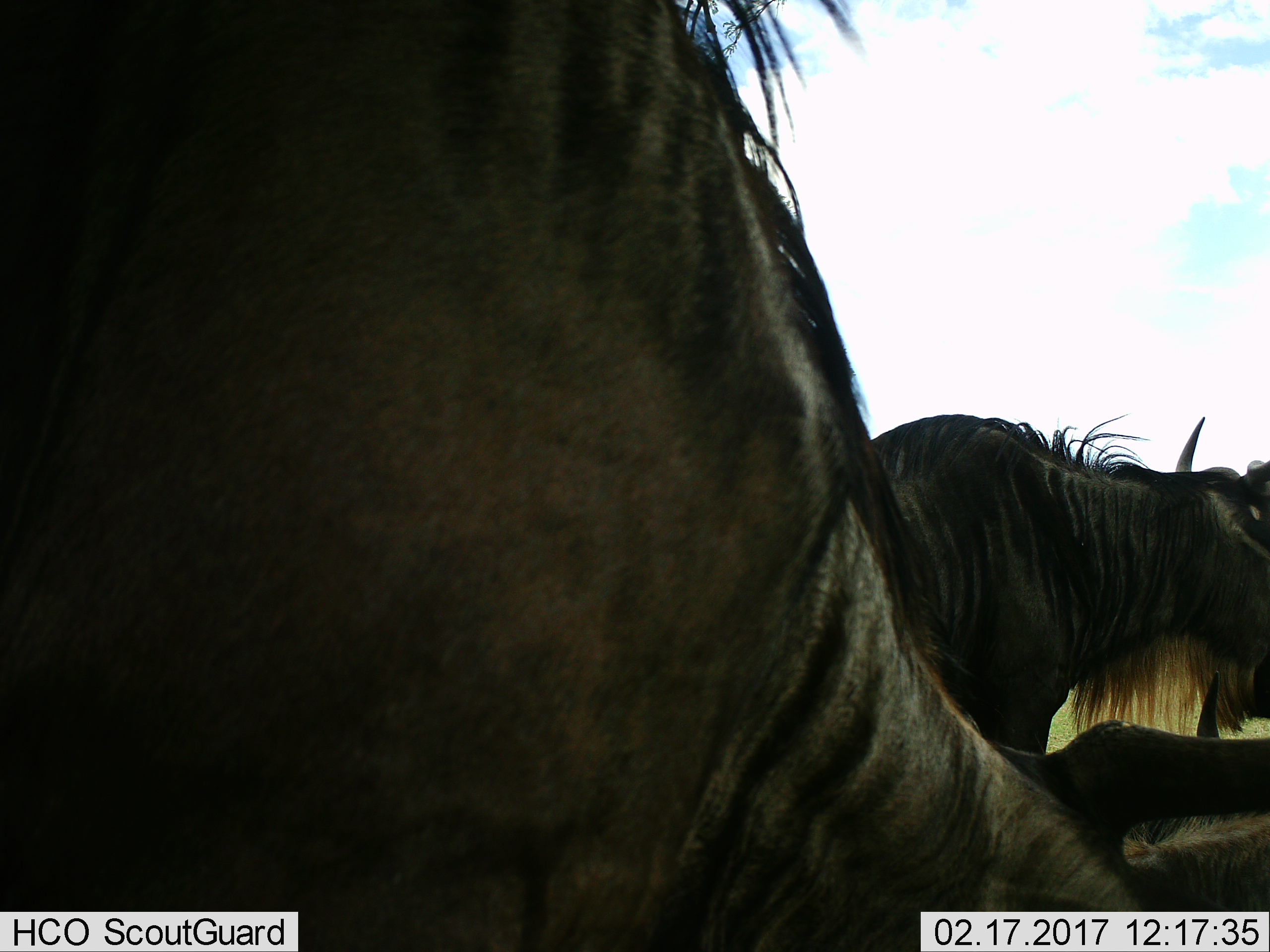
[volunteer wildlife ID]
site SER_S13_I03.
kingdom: Animalia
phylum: Chordata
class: Mammalia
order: Artiodactyla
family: Bovidae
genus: Connochaetes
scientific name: Connochaetes taurinus taurinus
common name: blue wildebeest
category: wildebeestblue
Wildebeestblue (blue wildebeest) (Connochaetes taurinus taurinus), count 2. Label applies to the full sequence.